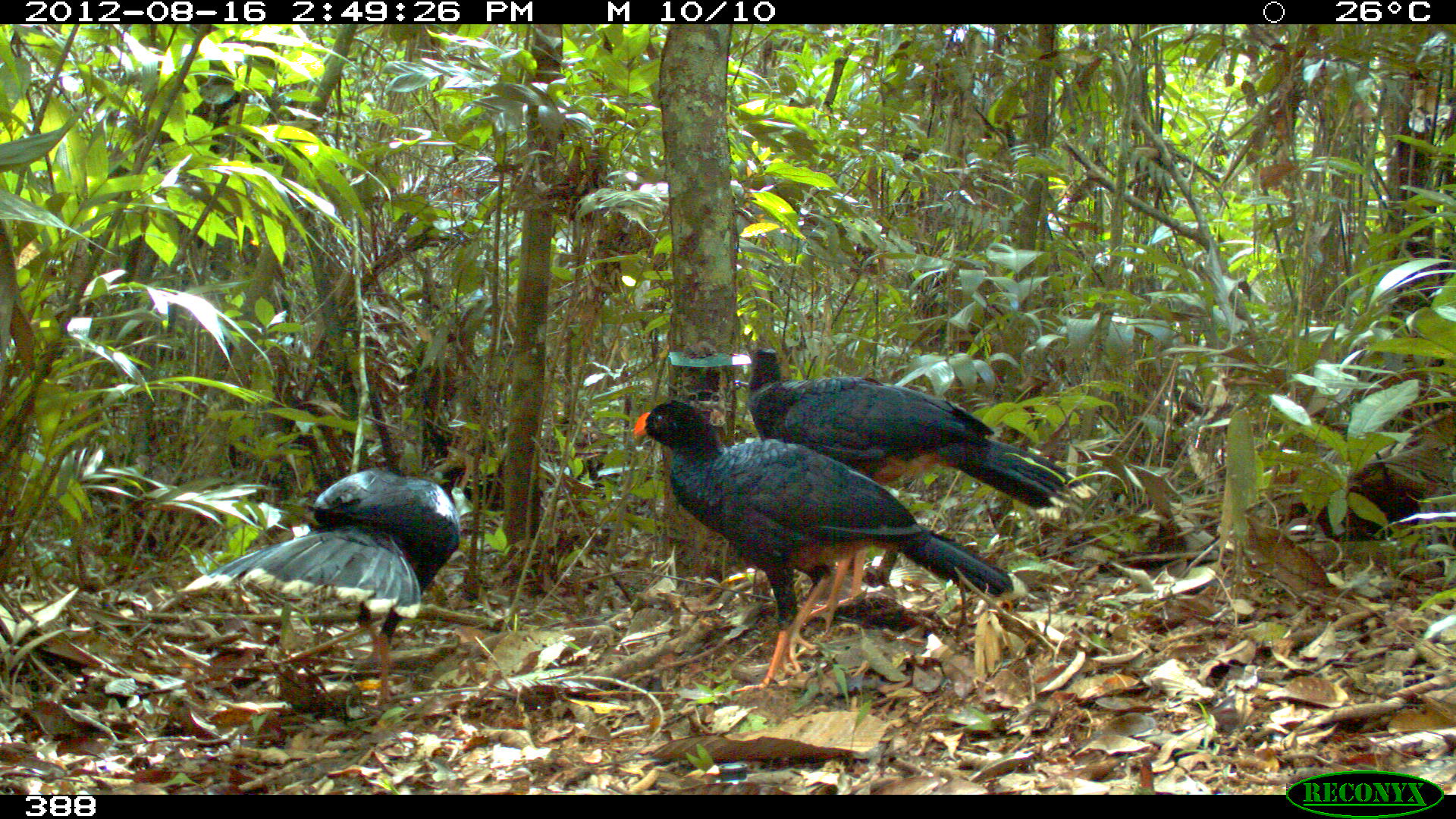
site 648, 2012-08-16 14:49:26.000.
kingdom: Animalia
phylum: Chordata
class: Aves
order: Galliformes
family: Cracidae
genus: Mitu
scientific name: Mitu tuberosum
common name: razor-billed curassow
Mitu tuberosum (razor-billed curassow).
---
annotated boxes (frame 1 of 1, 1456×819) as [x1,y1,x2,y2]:
mitu tuberosum: [631,400,1015,697]; [740,345,1073,639]; [175,453,471,726]